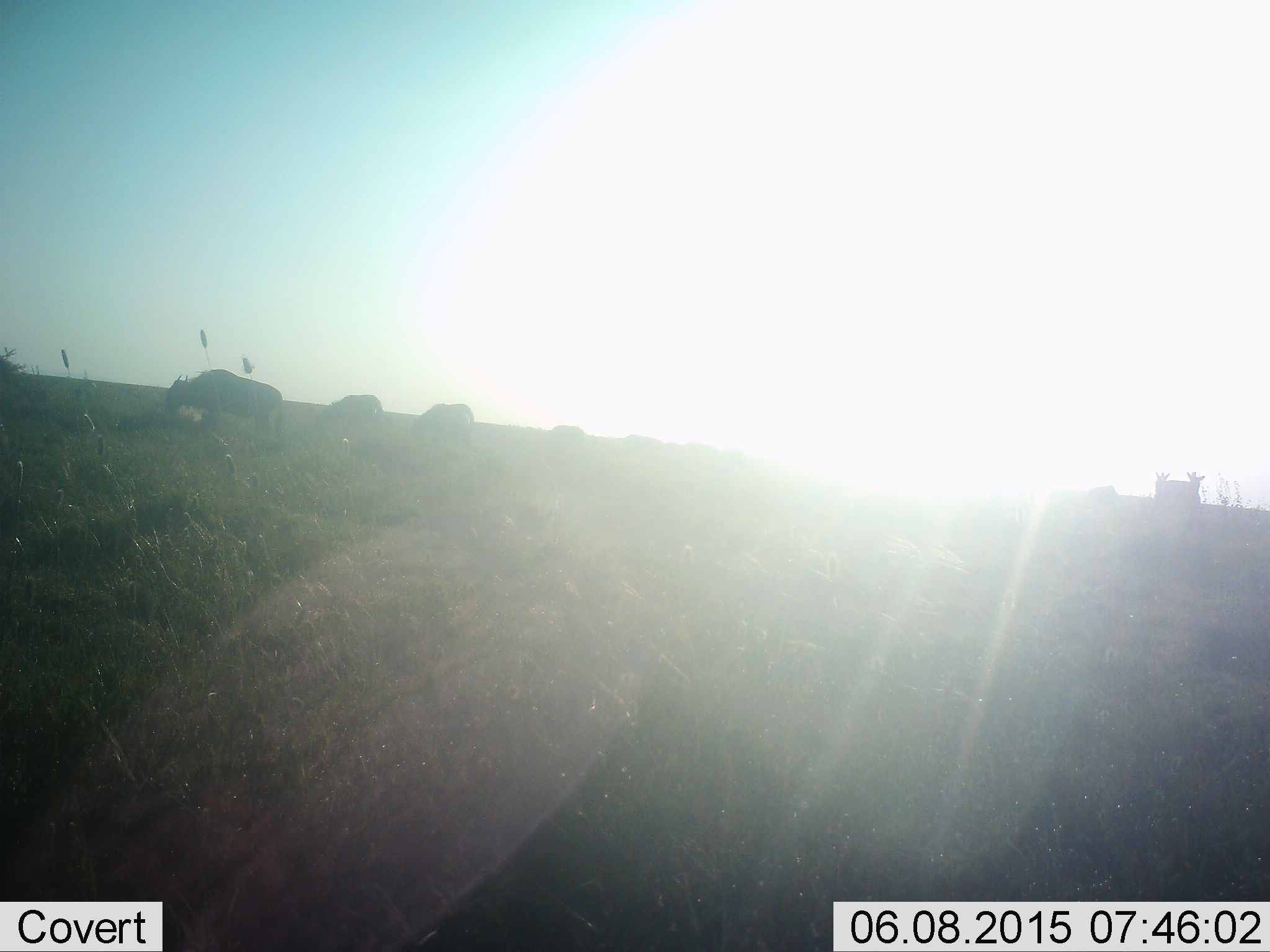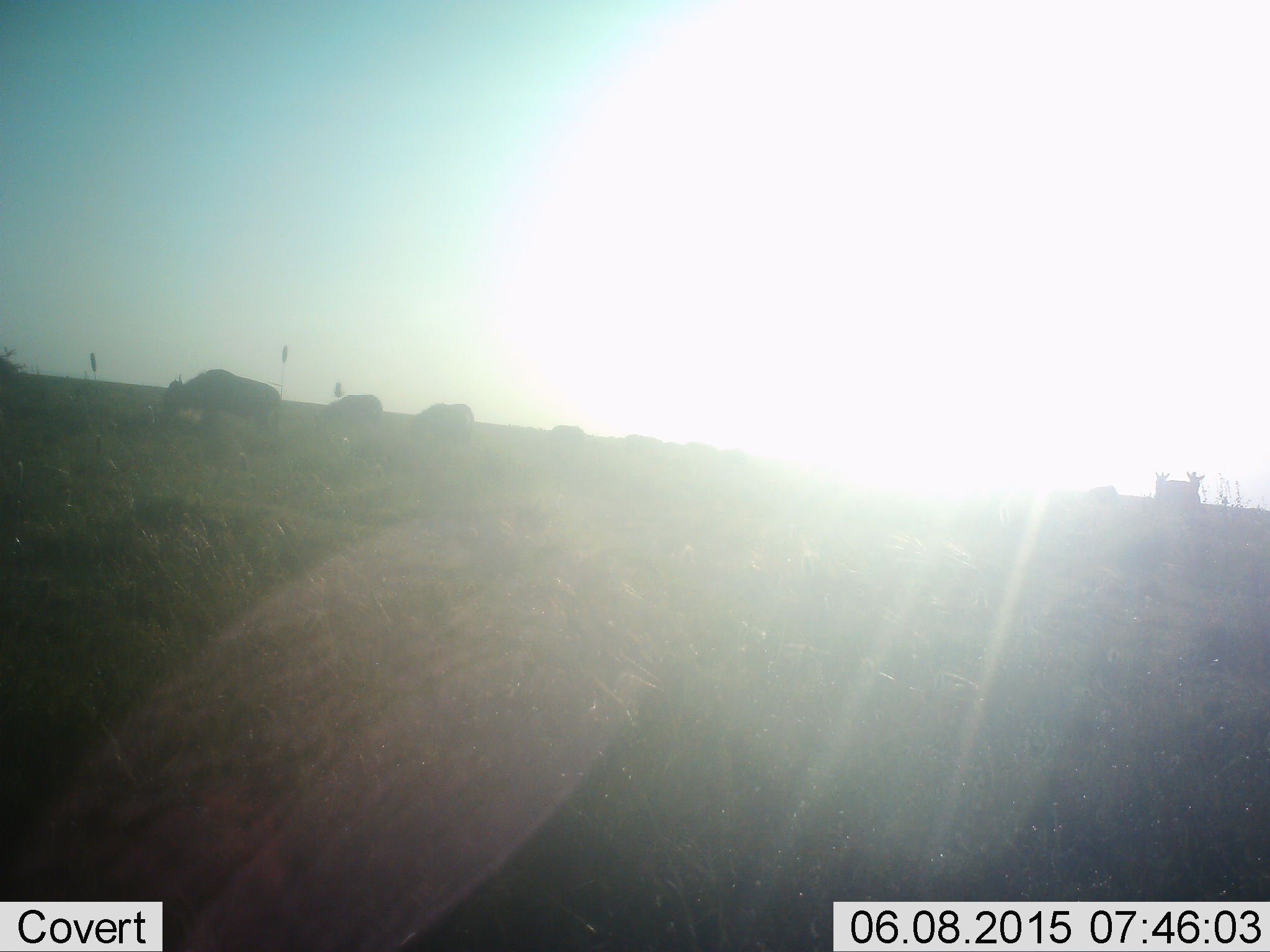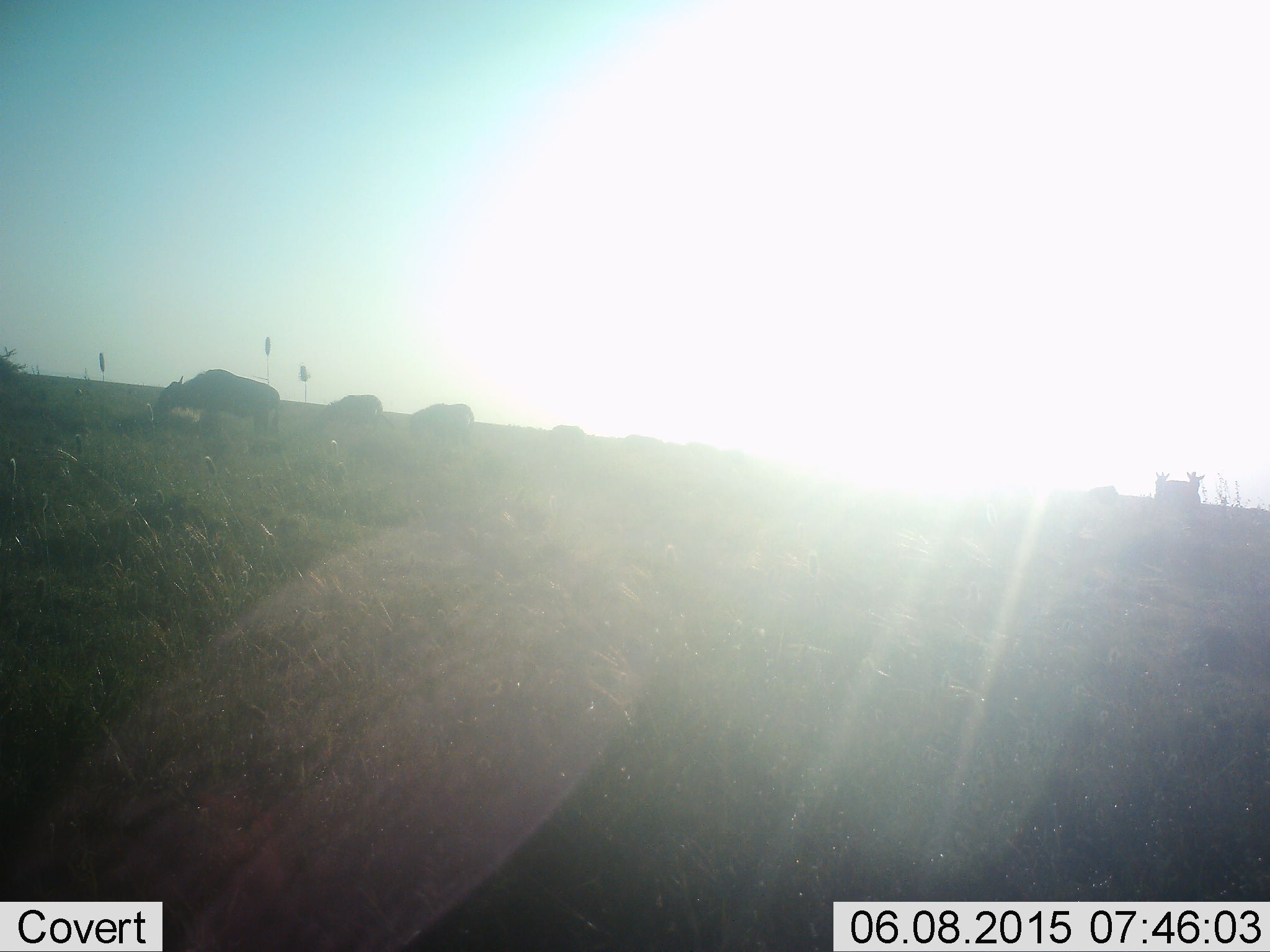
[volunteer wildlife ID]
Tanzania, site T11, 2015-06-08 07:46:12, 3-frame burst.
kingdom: Animalia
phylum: Chordata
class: Mammalia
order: Artiodactyla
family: Bovidae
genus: Connochaetes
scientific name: Connochaetes taurinus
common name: blue wildebeest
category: wildebeest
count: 7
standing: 67%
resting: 0%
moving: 0%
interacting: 0%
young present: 0%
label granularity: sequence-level